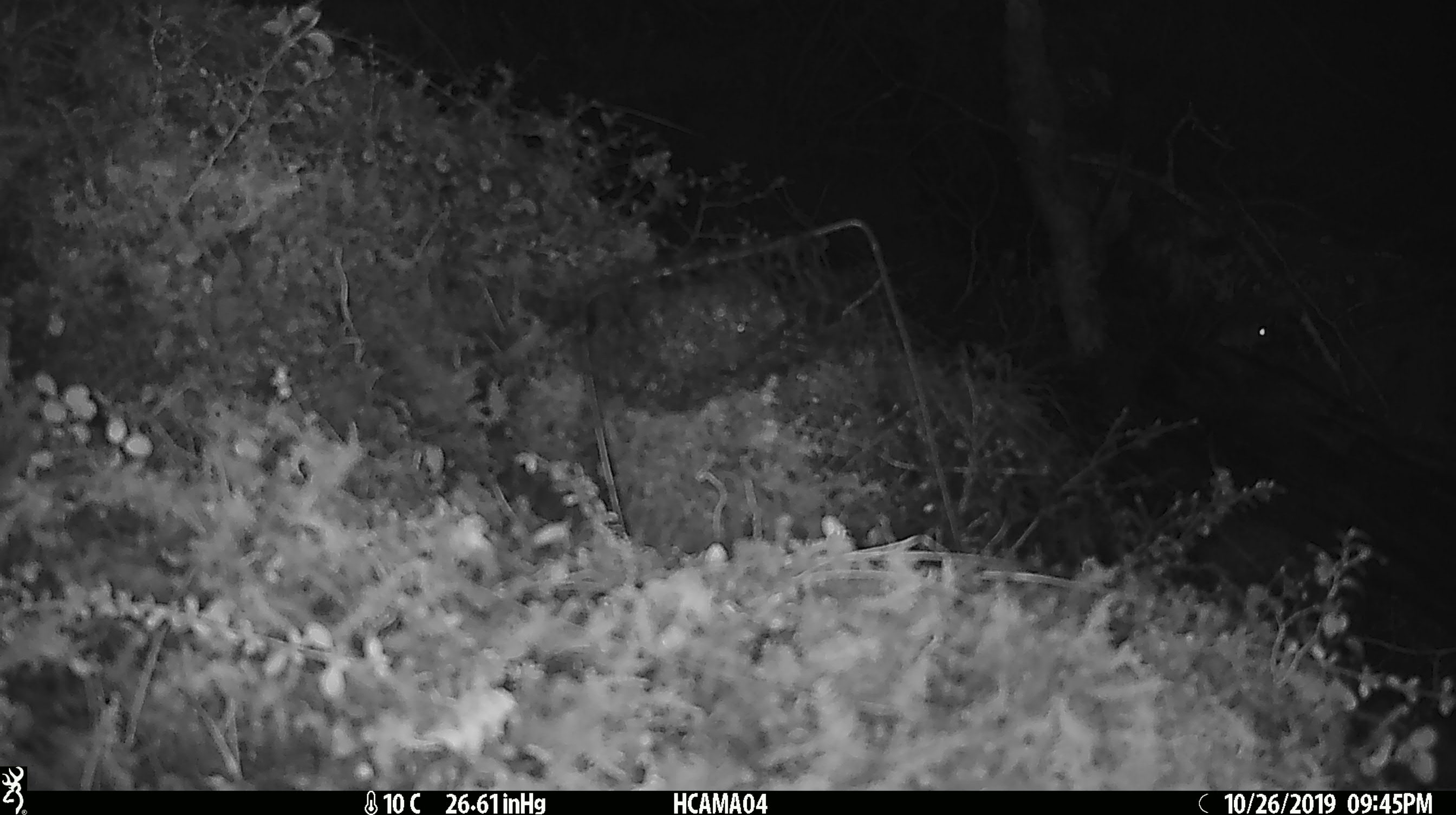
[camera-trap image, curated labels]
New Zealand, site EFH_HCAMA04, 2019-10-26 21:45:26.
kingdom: Animalia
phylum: Chordata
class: Mammalia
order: Rodentia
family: Muridae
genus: Mus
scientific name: Mus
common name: mouse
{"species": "mouse (Mus)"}